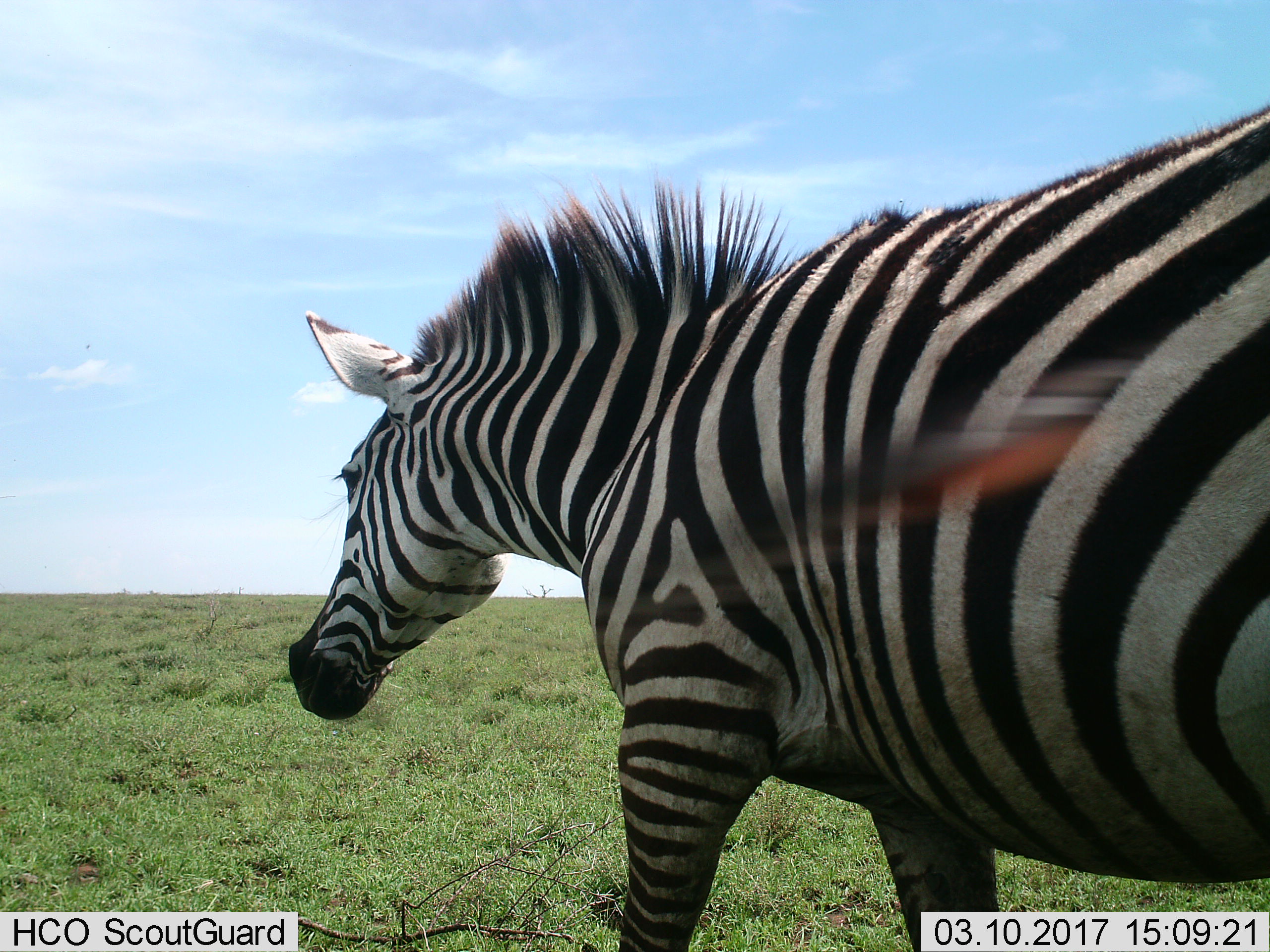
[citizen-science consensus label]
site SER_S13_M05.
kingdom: Animalia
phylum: Chordata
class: Mammalia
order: Perissodactyla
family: Equidae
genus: Equus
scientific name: Equus quagga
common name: plains zebra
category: zebraplains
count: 1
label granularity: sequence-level